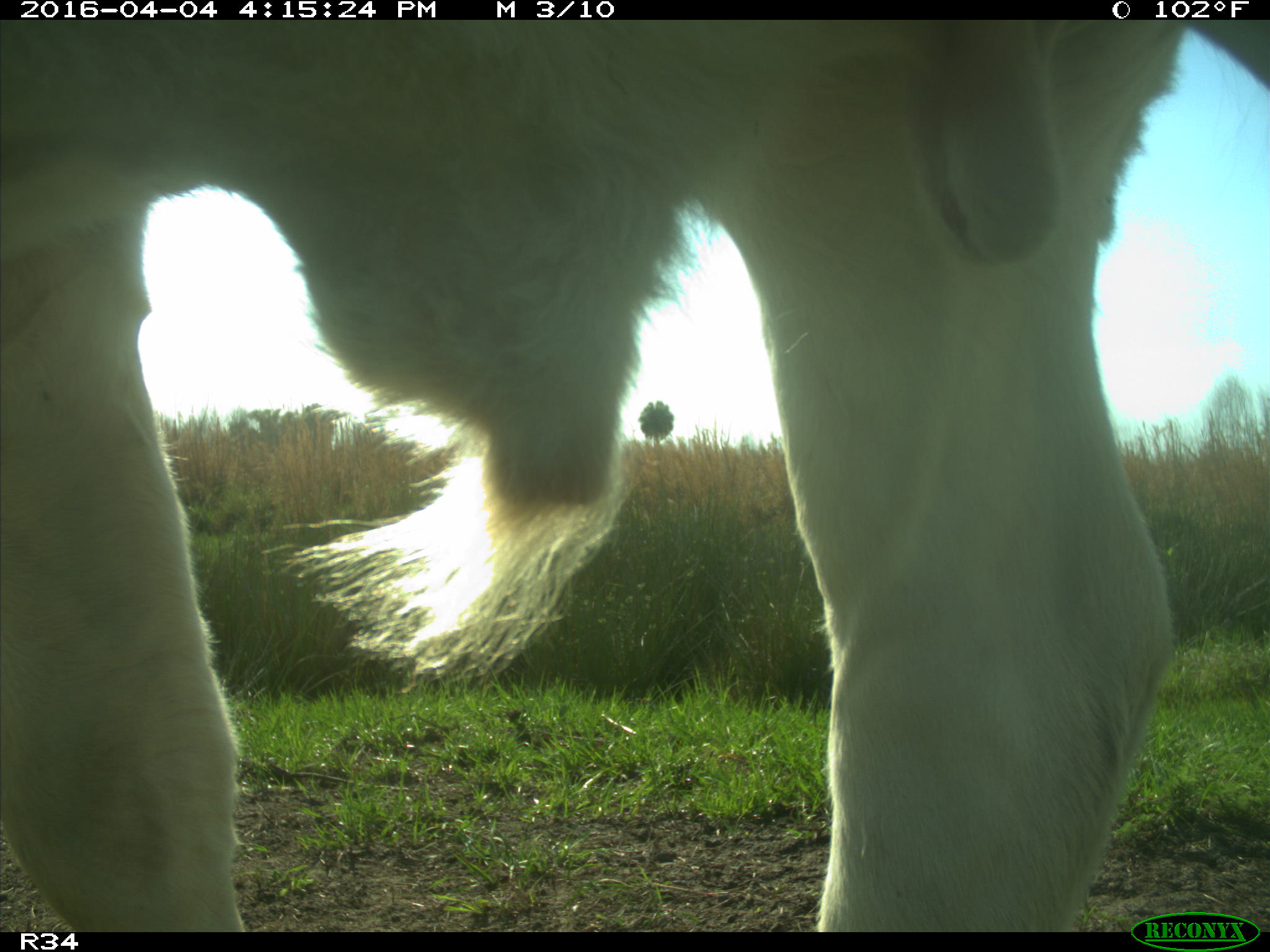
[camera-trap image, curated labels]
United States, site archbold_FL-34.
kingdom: Animalia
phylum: Chordata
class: Mammalia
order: Artiodactyla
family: Bovidae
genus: Bos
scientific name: Bos taurus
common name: domestic cow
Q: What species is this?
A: Bos taurus (domestic cow).